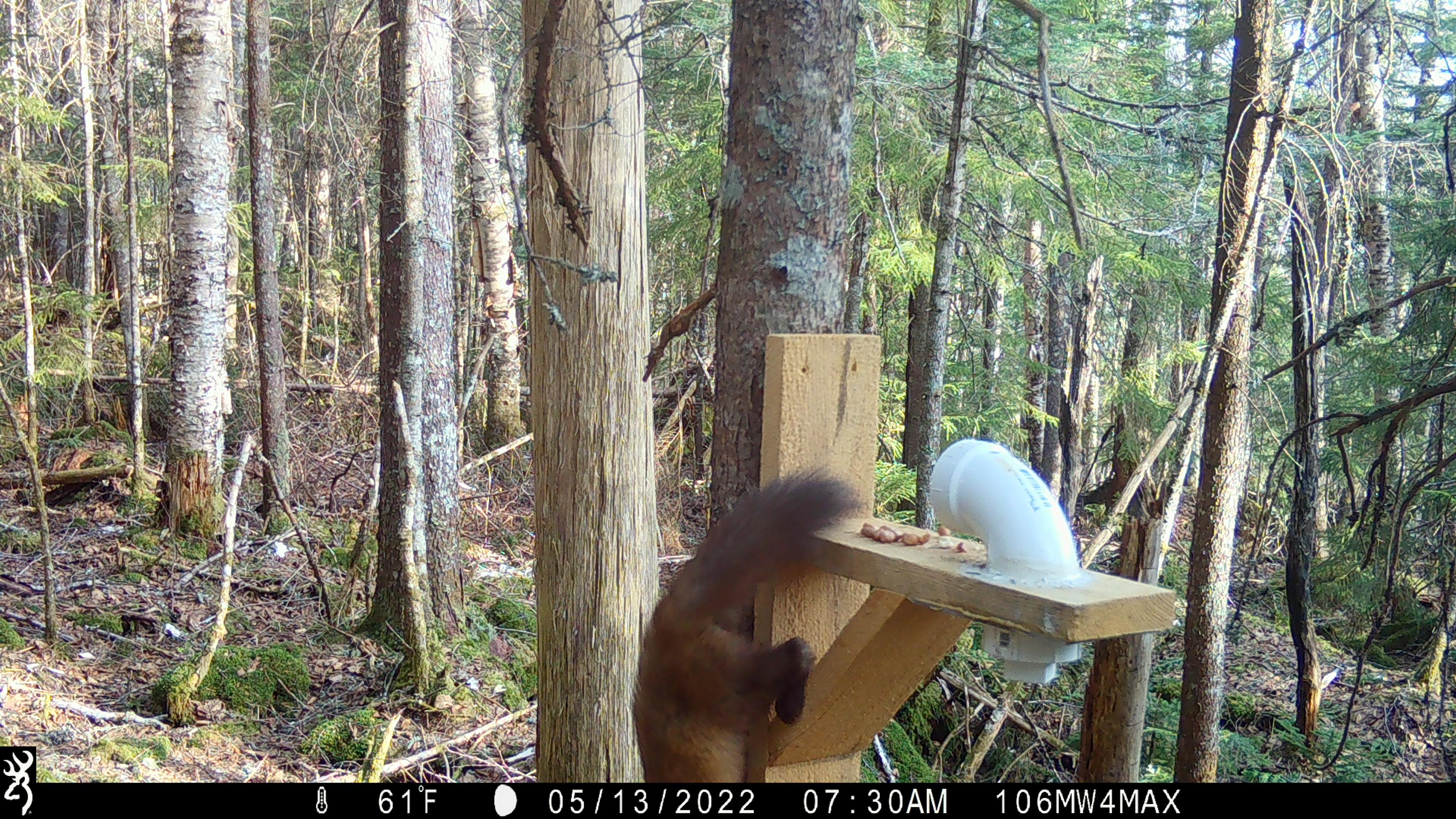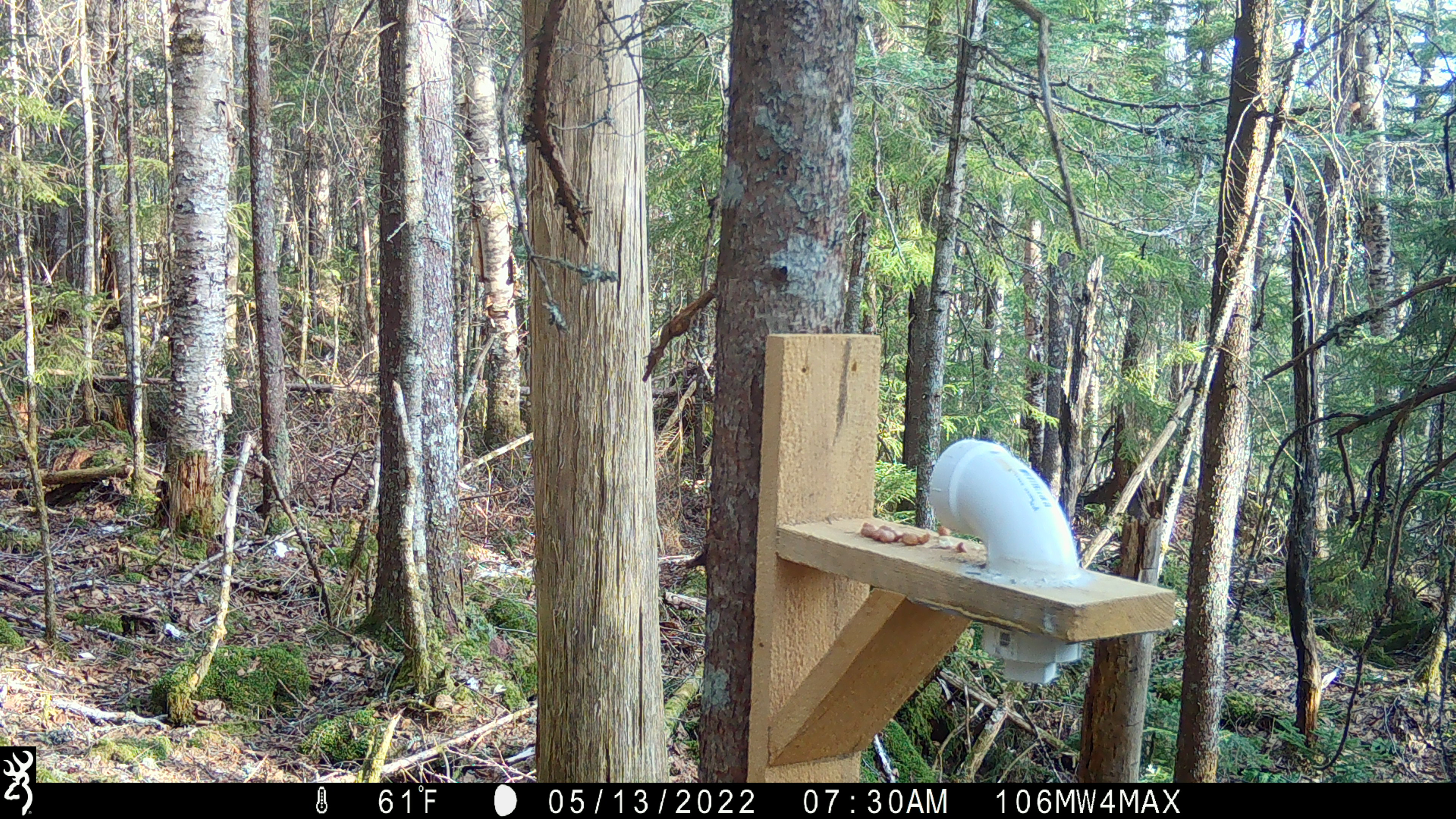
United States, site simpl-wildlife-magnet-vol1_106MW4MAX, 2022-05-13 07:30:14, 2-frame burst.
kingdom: Animalia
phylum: Chordata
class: Mammalia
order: Carnivora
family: Mustelidae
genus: Martes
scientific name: Martes americana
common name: american marten